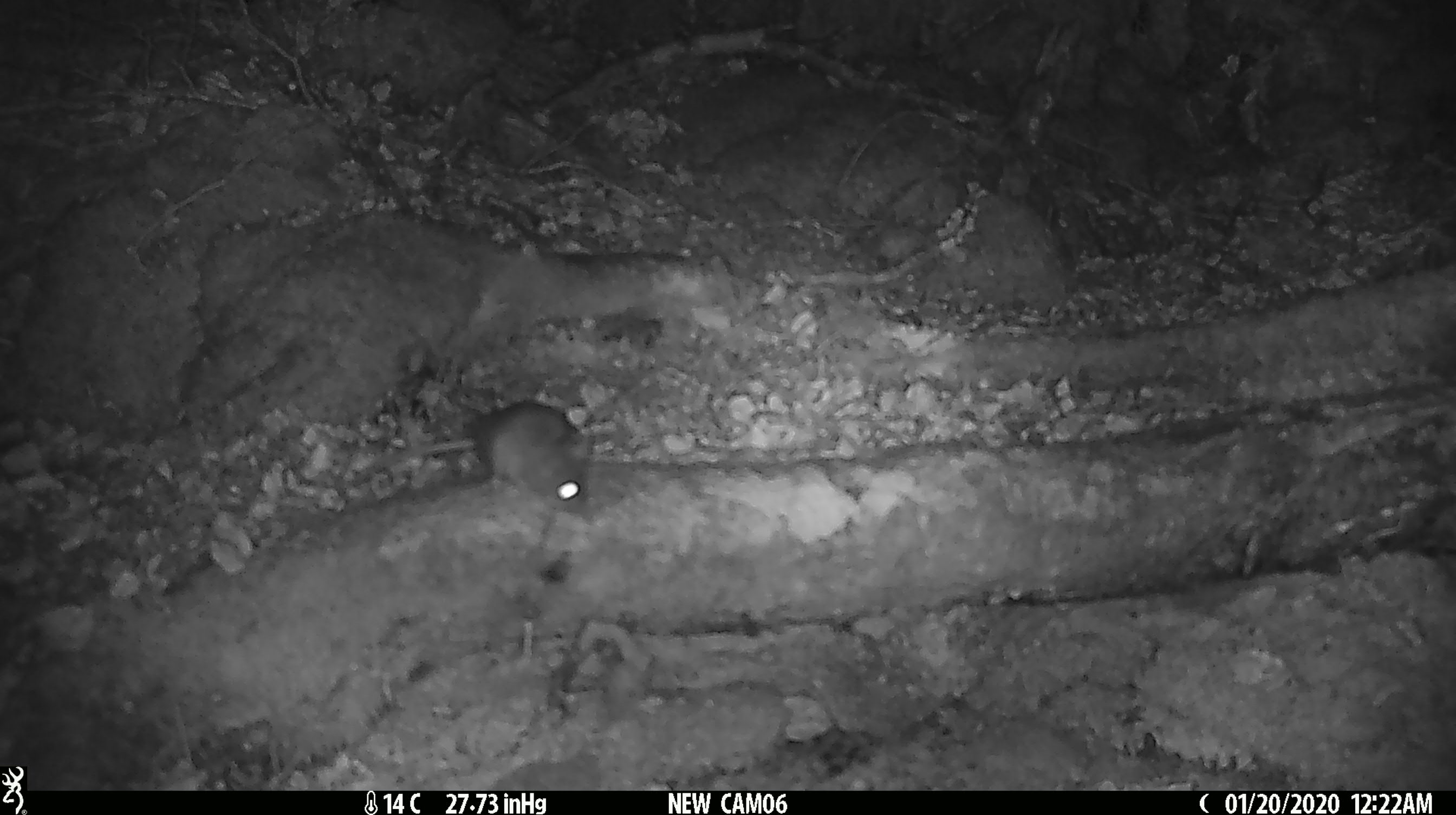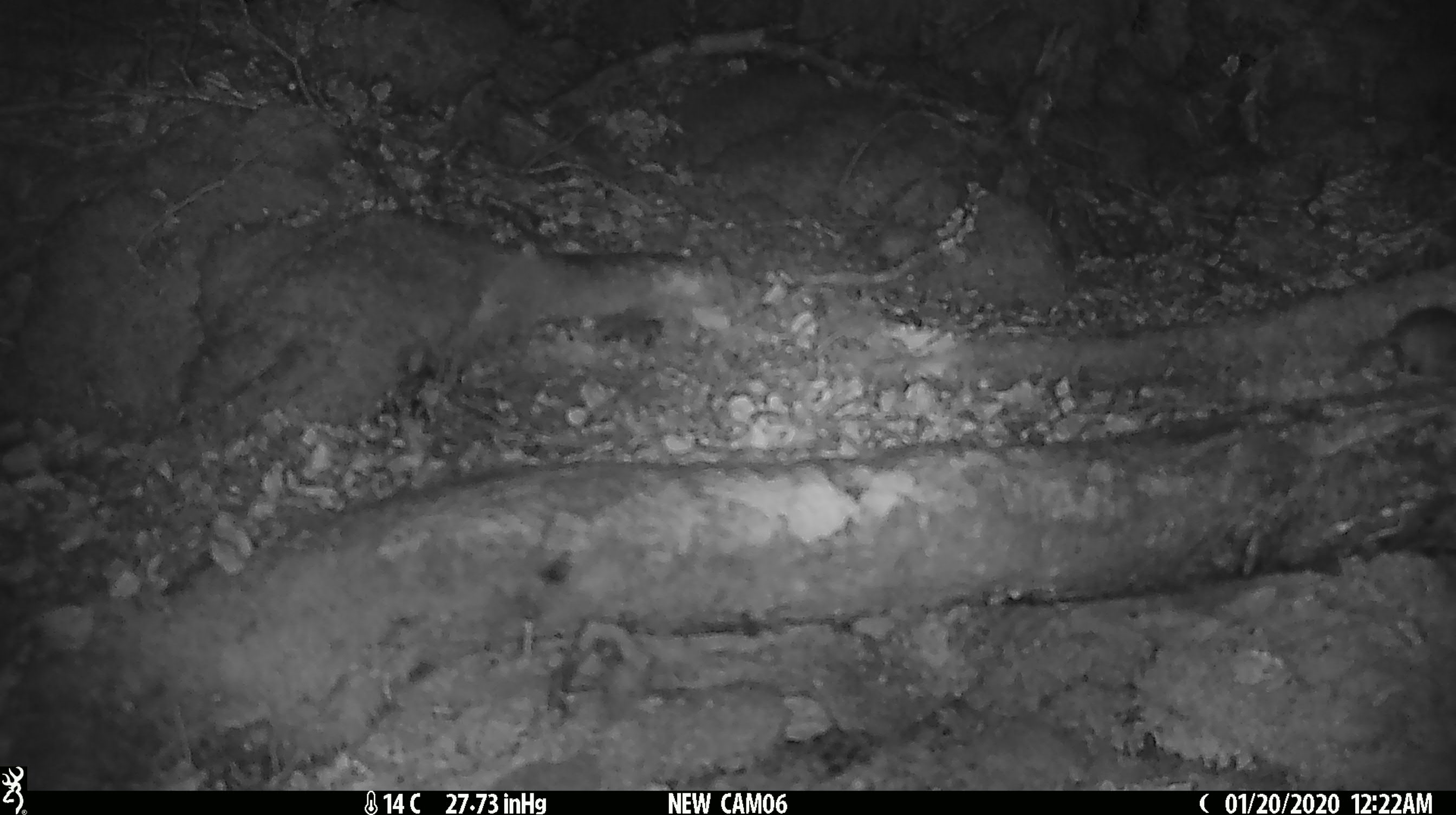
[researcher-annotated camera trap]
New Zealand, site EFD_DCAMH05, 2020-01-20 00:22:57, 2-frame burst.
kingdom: Animalia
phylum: Chordata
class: Mammalia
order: Rodentia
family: Muridae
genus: Mus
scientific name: Mus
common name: mouse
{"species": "mouse (Mus)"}